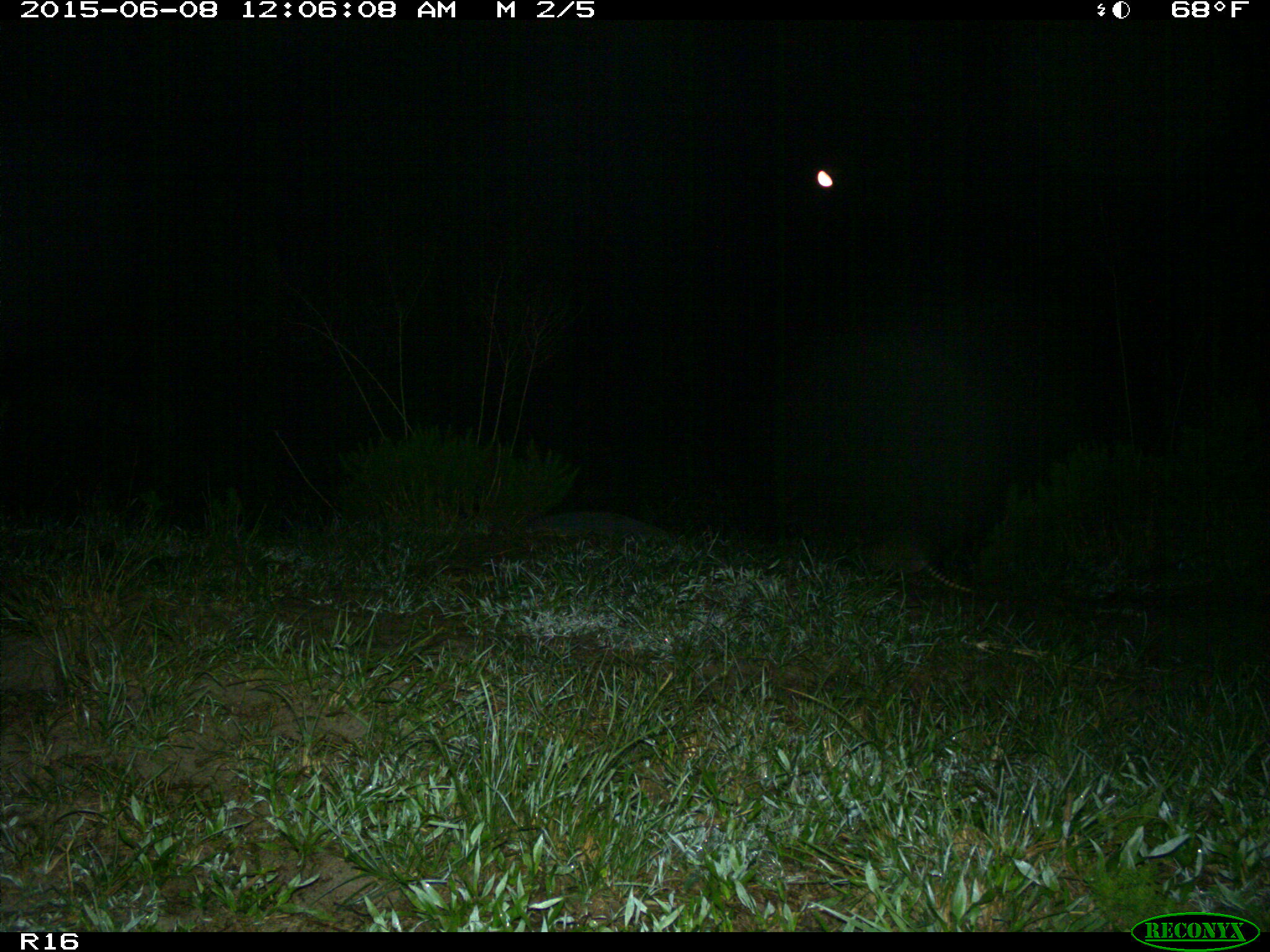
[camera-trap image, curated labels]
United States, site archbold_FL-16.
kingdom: Animalia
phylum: Chordata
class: Mammalia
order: Cingulata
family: Dasypodidae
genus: Dasypus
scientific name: Dasypus novemcinctus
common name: nine-banded armadillo